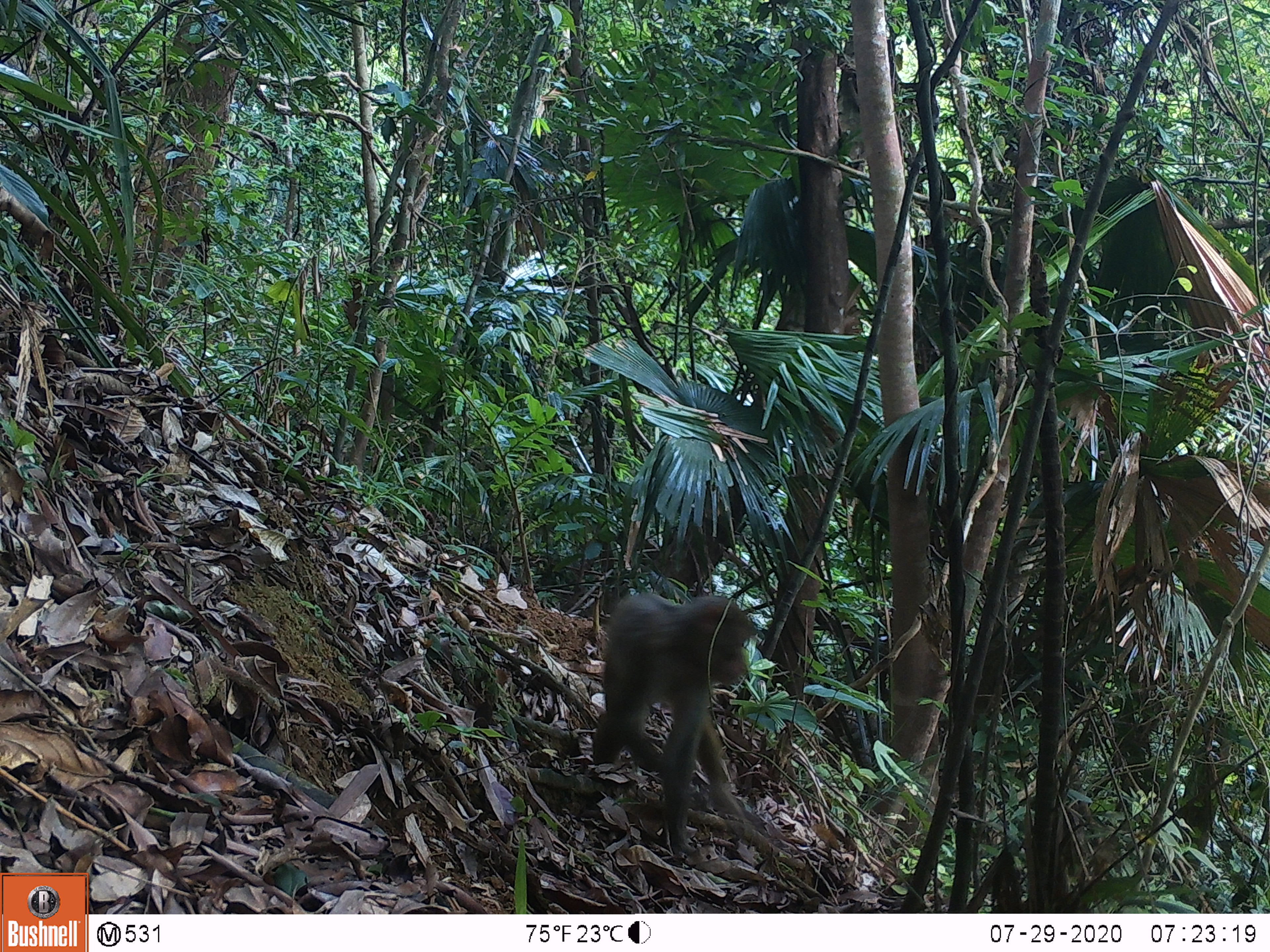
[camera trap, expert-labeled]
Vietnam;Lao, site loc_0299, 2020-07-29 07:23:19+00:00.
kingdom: Animalia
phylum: Chordata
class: Mammalia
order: Primates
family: Cercopithecidae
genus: Macaca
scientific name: Macaca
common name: macaques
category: assam or rhesus macaque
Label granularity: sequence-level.